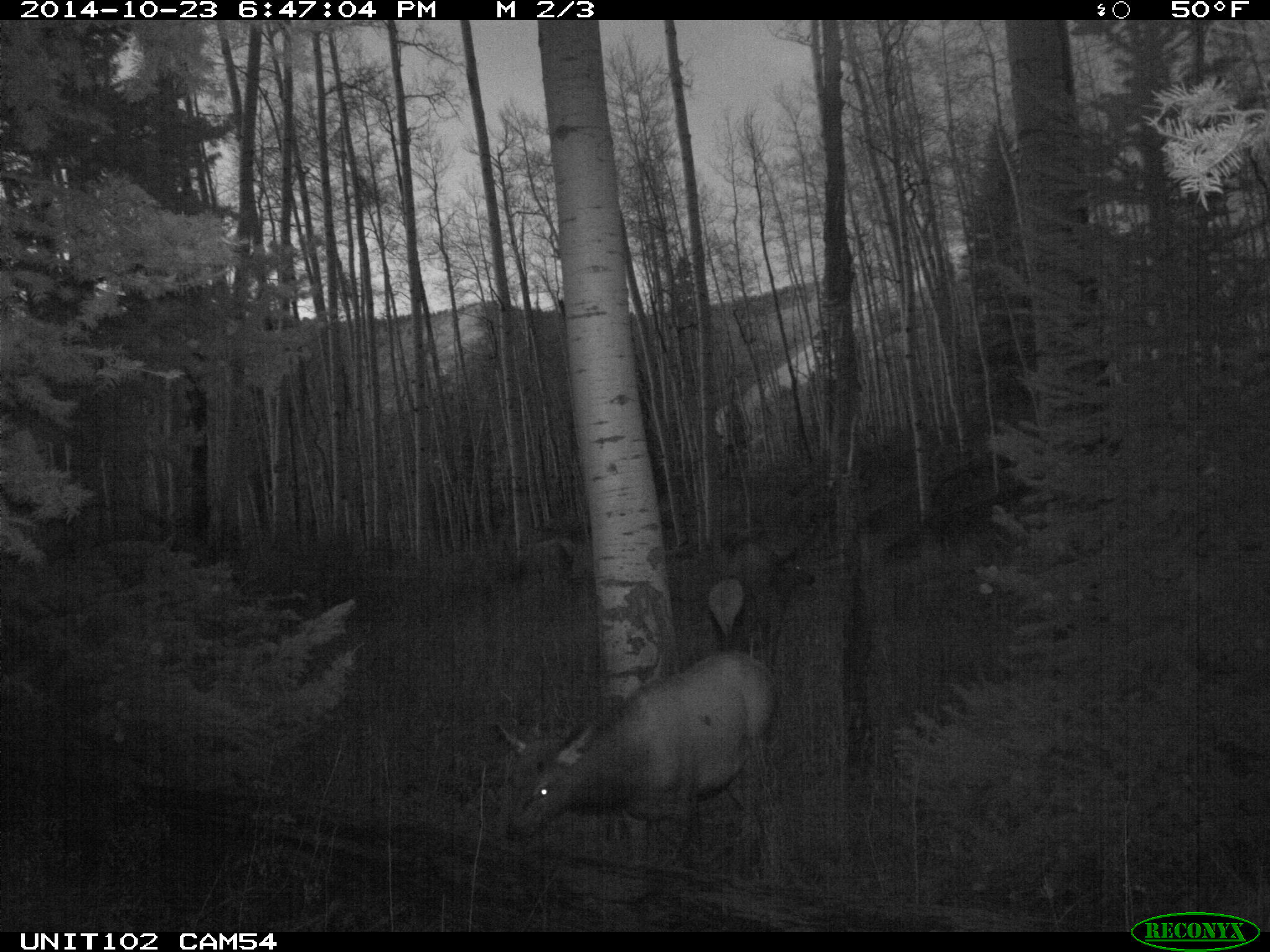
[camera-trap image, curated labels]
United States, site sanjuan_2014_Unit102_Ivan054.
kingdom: Animalia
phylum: Chordata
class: Mammalia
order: Artiodactyla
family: Cervidae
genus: Cervus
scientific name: Cervus elaphus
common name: red deer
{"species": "Cervus elaphus (red deer)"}